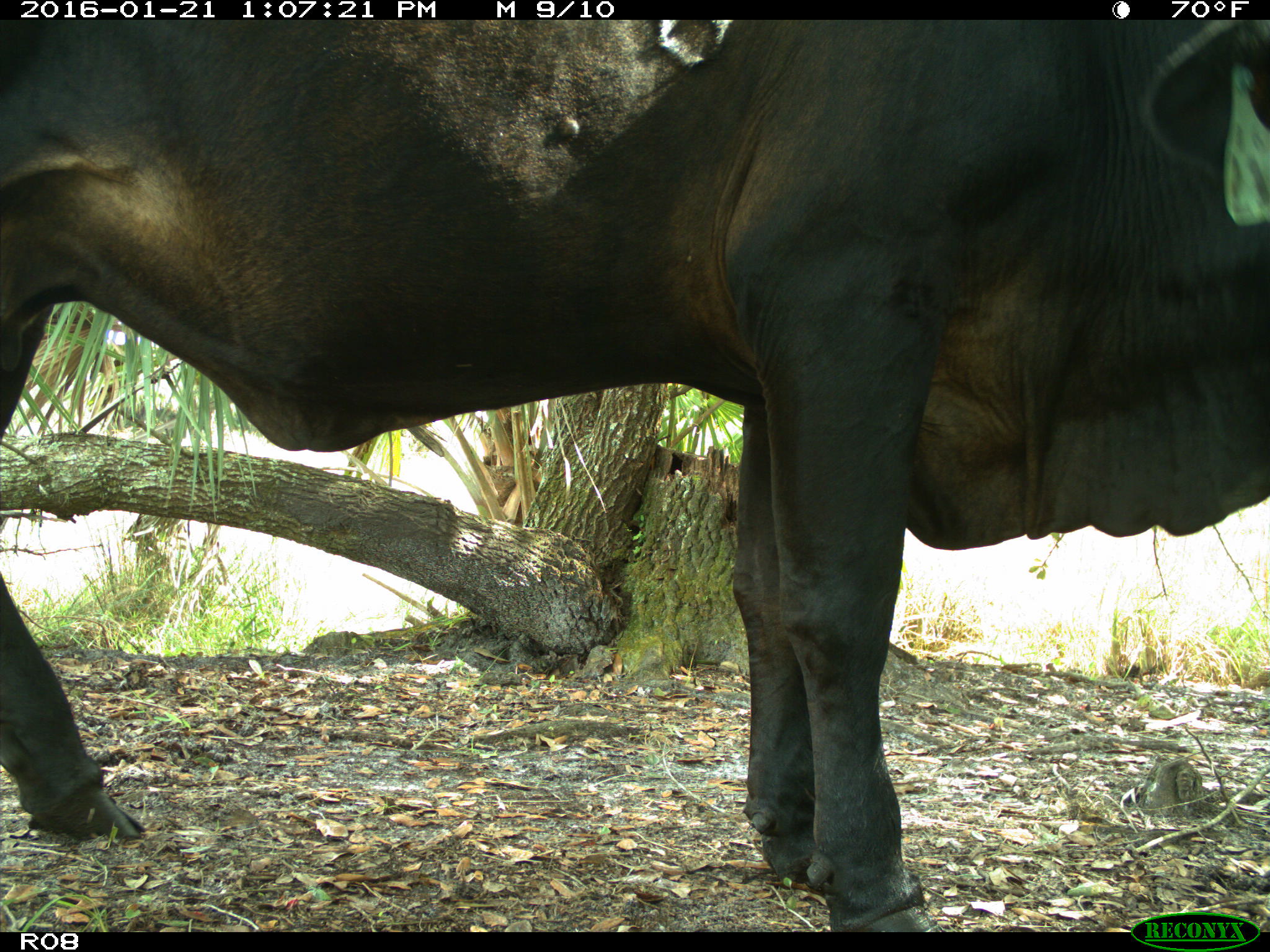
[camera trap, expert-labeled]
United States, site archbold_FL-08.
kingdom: Animalia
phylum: Chordata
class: Mammalia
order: Artiodactyla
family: Bovidae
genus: Bos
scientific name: Bos taurus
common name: domestic cow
Bos taurus (domestic cow).